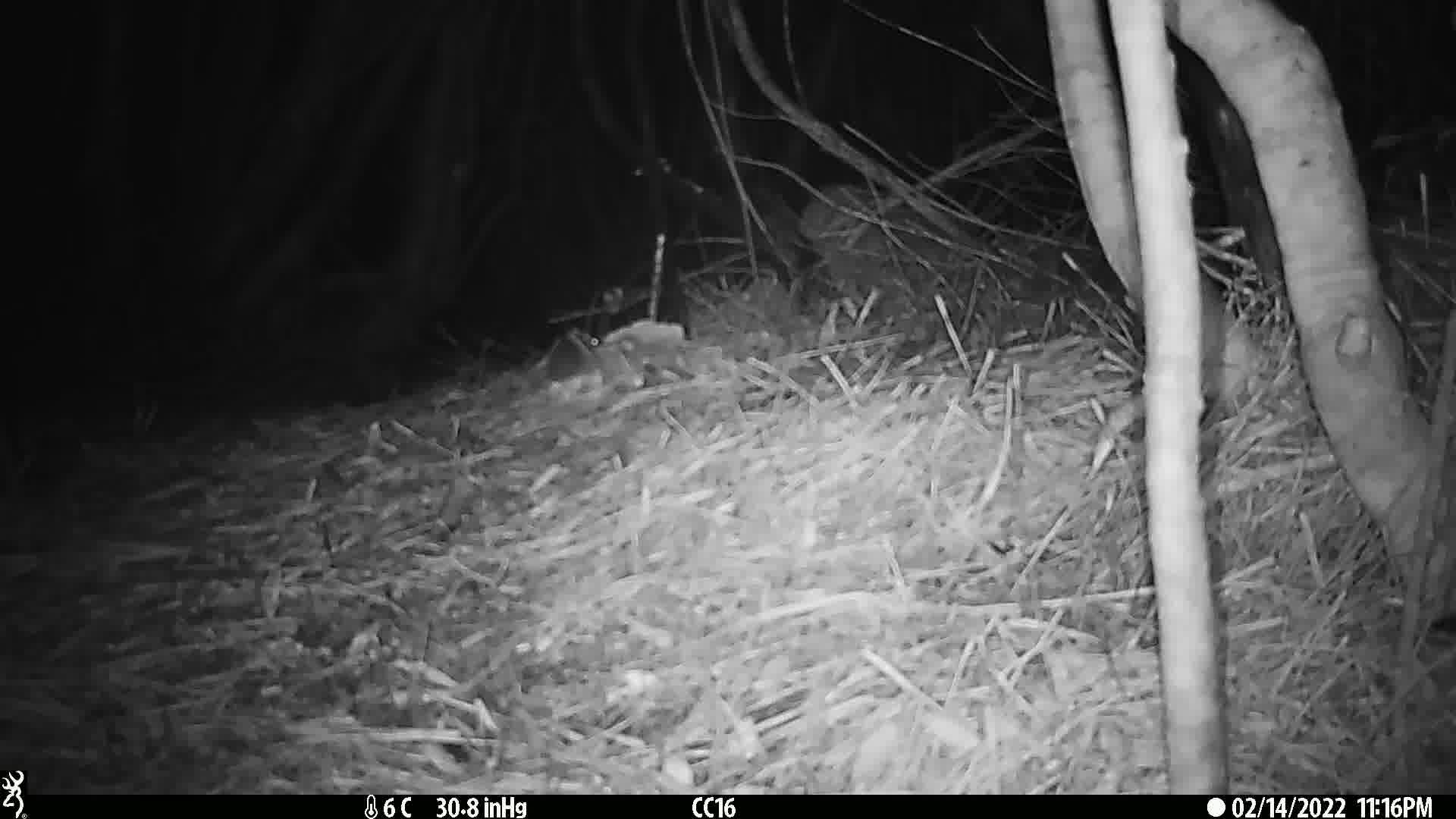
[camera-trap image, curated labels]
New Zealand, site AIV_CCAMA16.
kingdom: Animalia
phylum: Chordata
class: Mammalia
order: Rodentia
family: Muridae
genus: Mus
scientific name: Mus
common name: mouse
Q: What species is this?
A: Mouse (Mus).